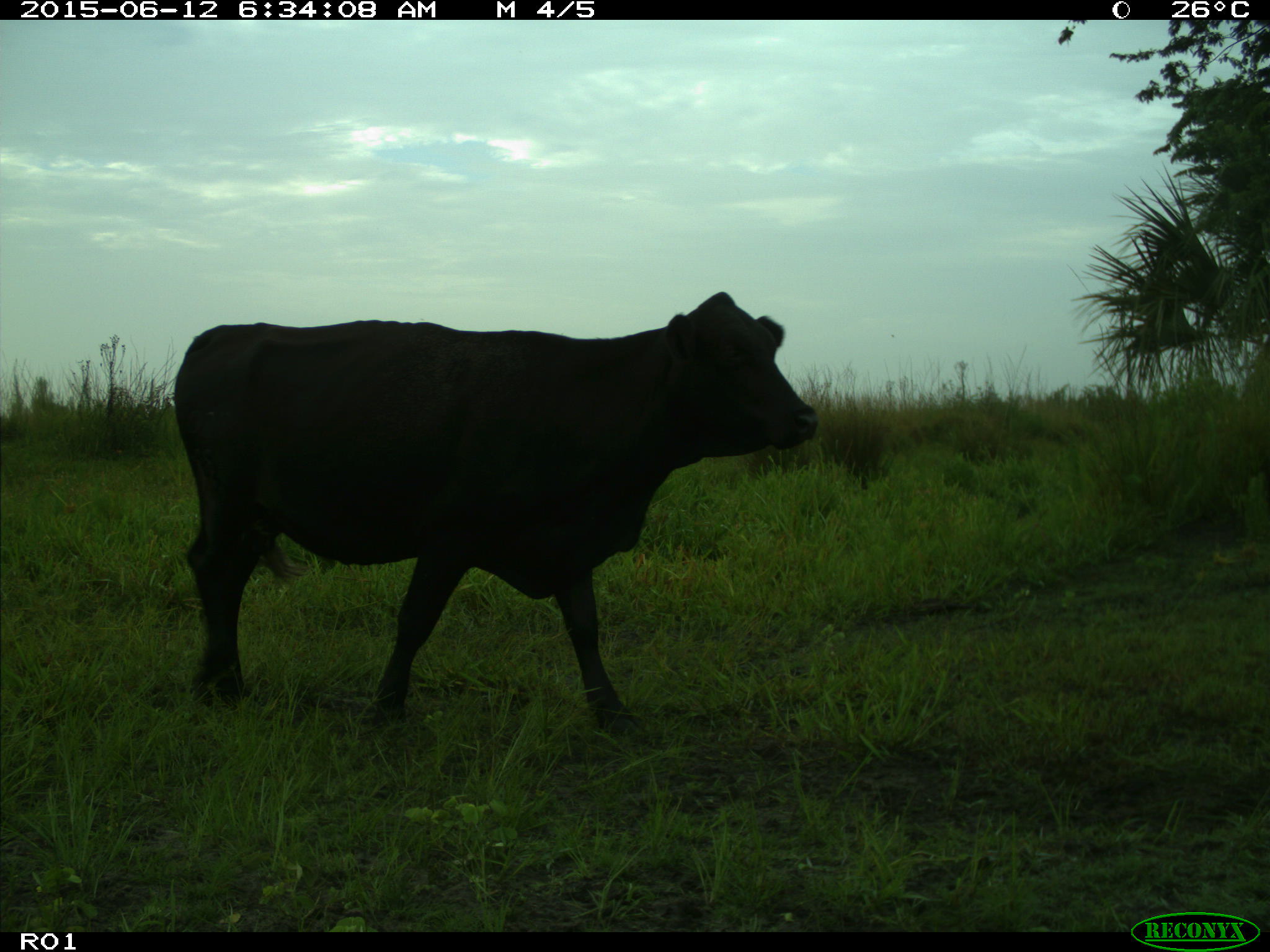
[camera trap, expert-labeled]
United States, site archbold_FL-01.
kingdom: Animalia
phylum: Chordata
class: Mammalia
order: Artiodactyla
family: Bovidae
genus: Bos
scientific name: Bos taurus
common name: domestic cow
Bos taurus (domestic cow).